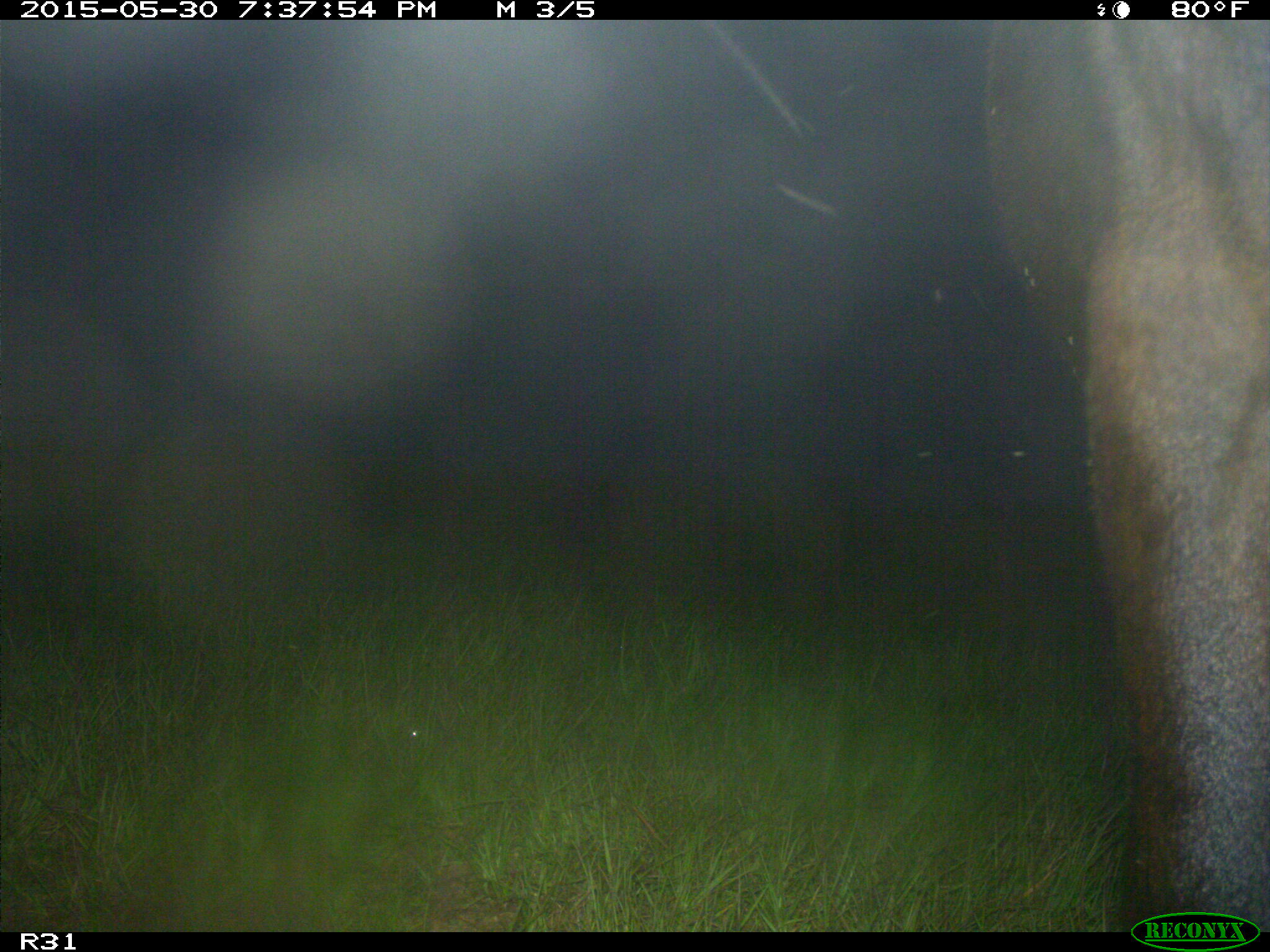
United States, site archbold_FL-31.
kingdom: Animalia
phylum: Chordata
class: Mammalia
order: Artiodactyla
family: Bovidae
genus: Bos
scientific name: Bos taurus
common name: domestic cow